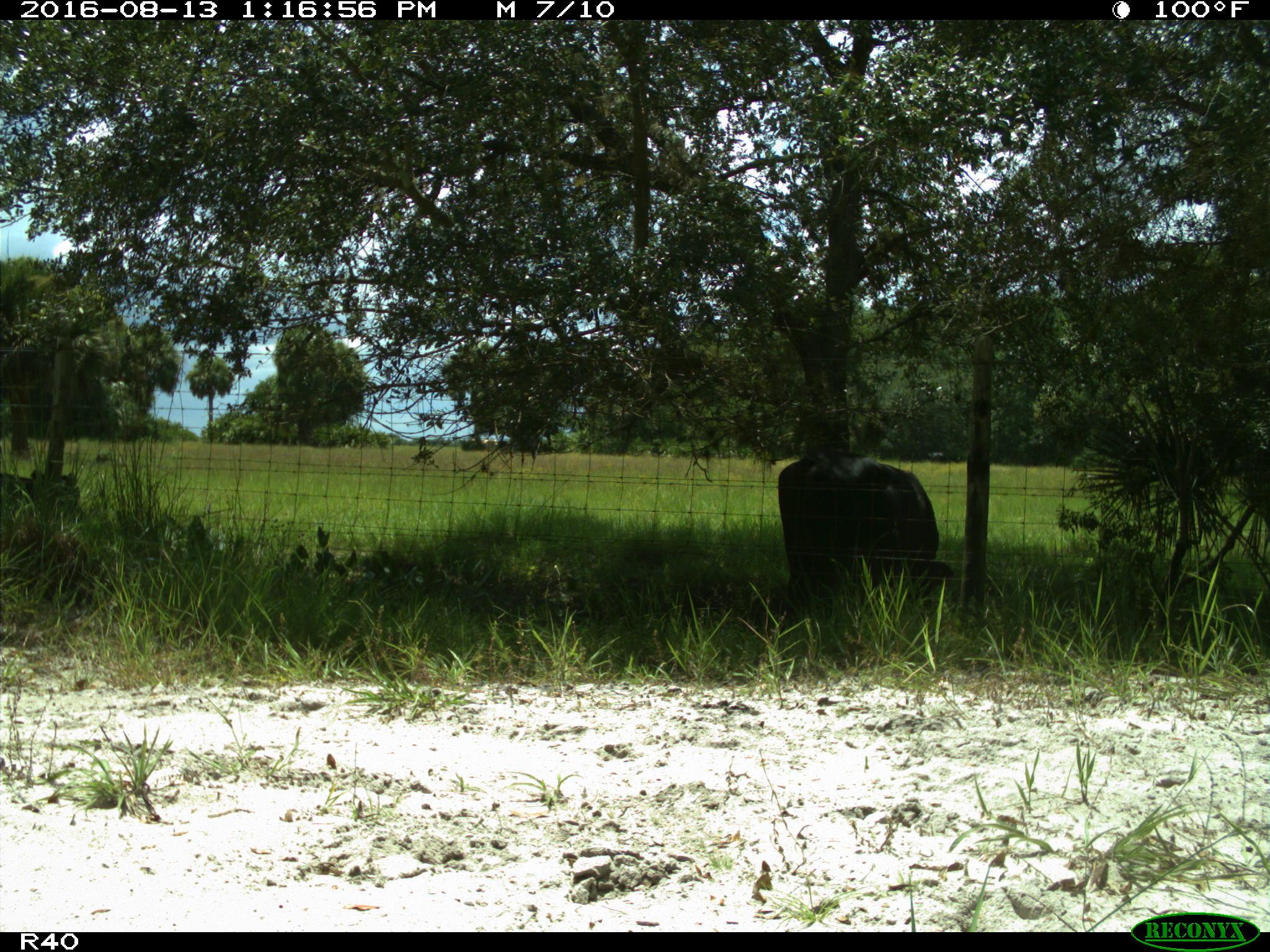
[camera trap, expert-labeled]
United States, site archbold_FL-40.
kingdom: Animalia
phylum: Chordata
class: Mammalia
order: Artiodactyla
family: Bovidae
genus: Bos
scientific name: Bos taurus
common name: domestic cow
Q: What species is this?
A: Bos taurus (domestic cow).